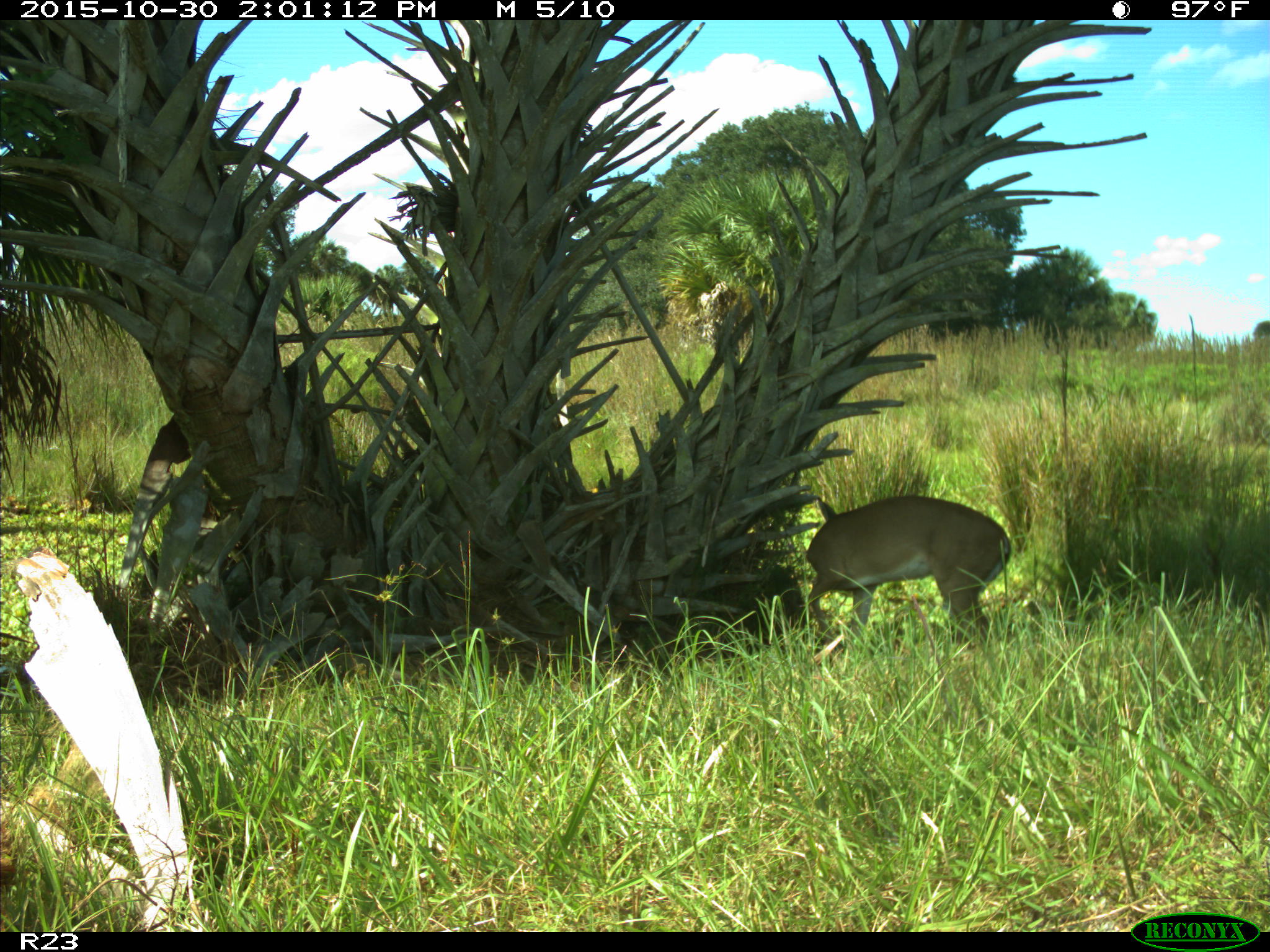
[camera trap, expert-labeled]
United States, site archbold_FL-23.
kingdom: Animalia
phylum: Chordata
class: Mammalia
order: Artiodactyla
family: Cervidae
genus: Odocoileus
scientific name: Odocoileus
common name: deer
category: unidentified deer